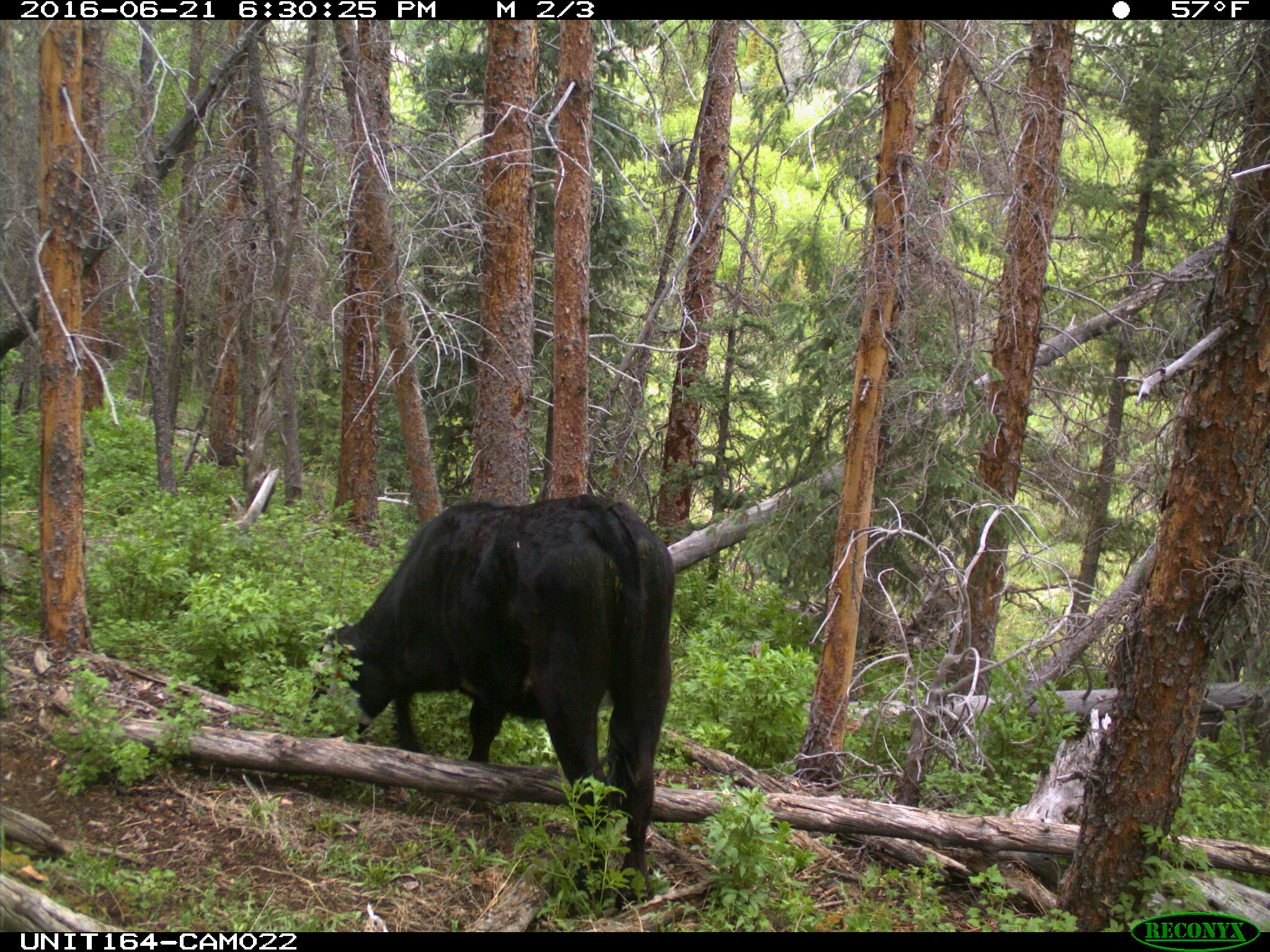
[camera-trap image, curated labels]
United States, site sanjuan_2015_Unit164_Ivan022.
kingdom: Animalia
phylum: Chordata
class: Mammalia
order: Artiodactyla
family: Bovidae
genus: Bos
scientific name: Bos taurus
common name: domestic cow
Bos taurus (domestic cow).